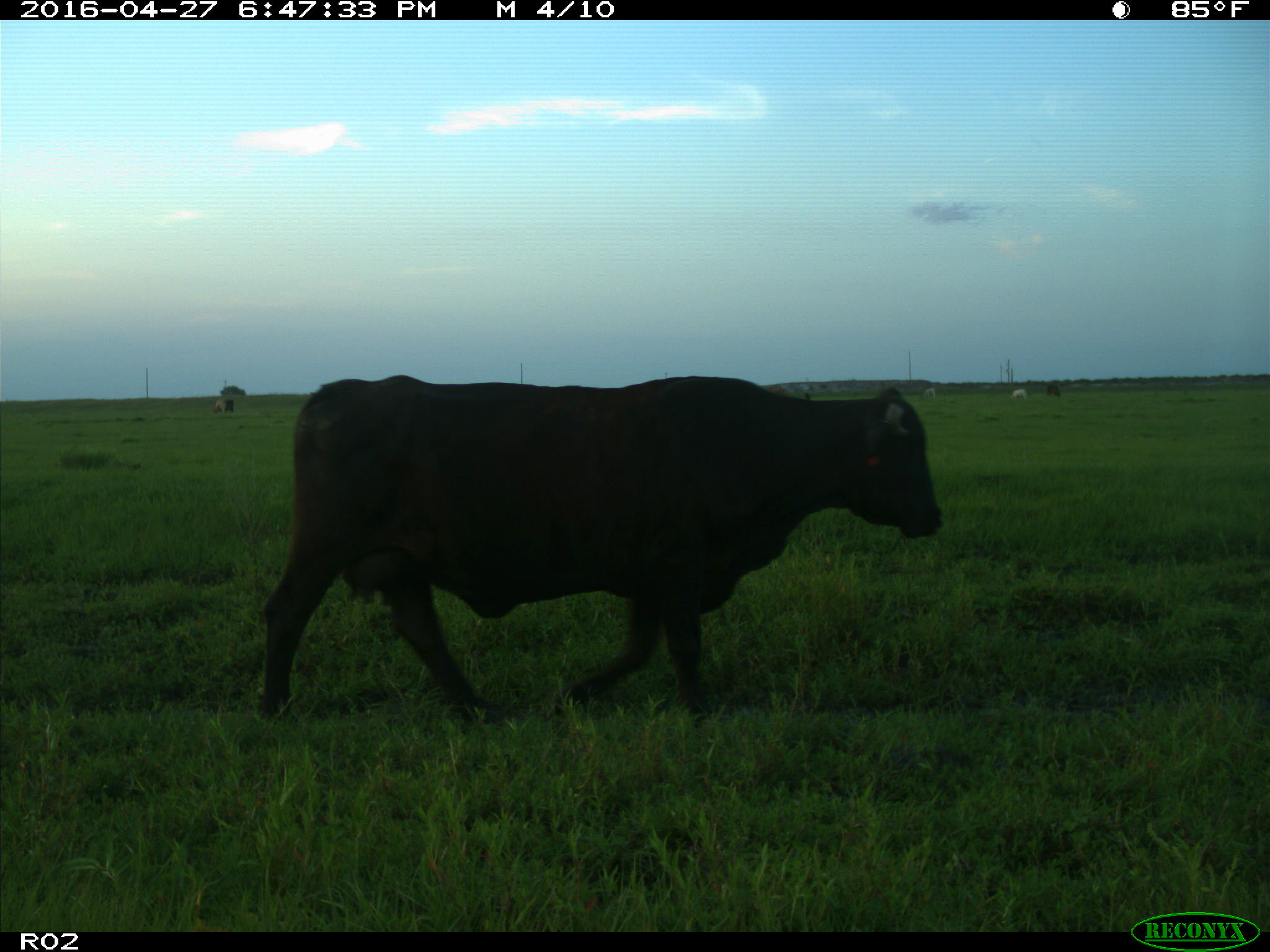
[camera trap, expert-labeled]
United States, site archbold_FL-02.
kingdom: Animalia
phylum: Chordata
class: Mammalia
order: Artiodactyla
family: Bovidae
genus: Bos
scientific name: Bos taurus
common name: domestic cow